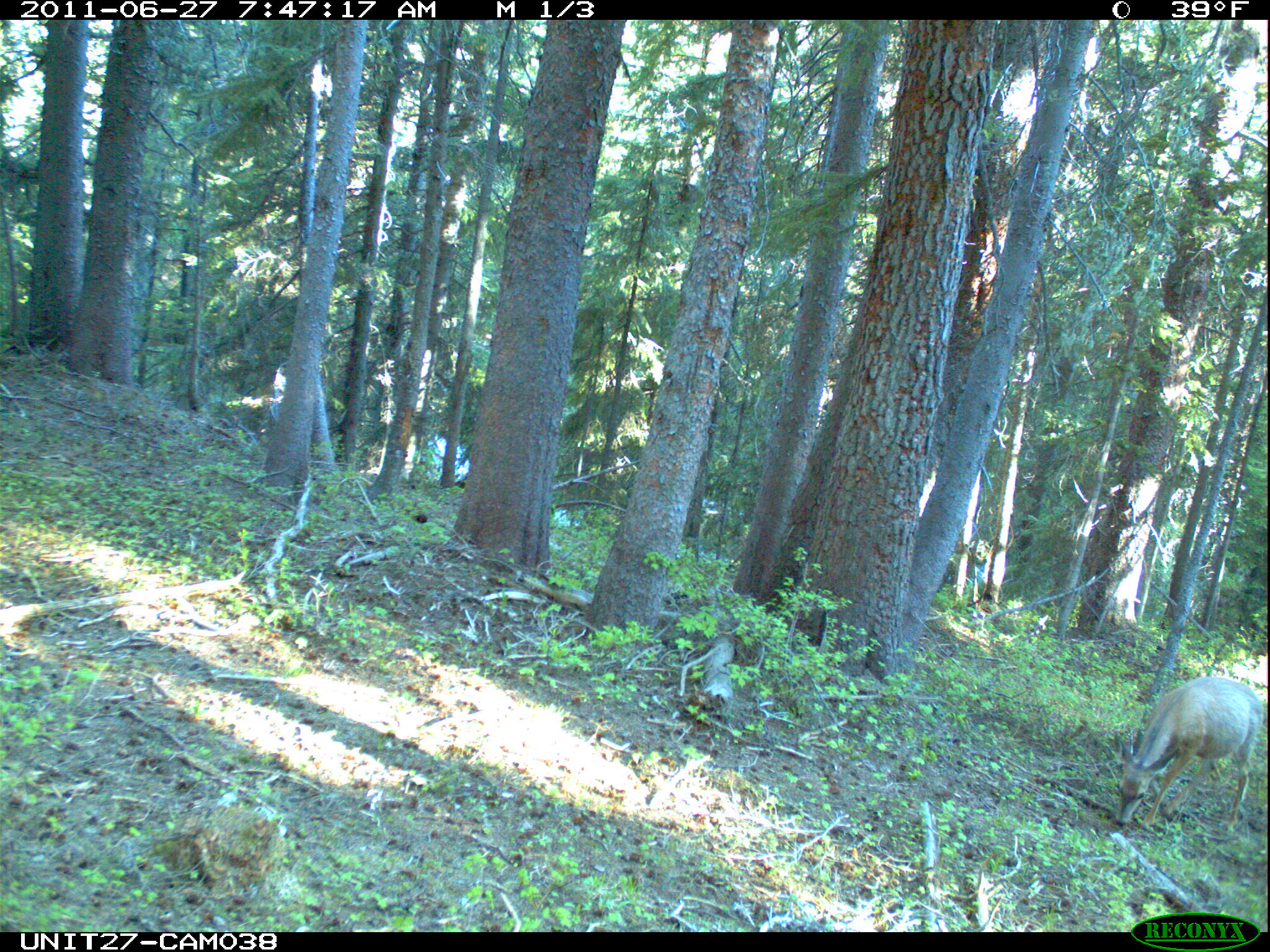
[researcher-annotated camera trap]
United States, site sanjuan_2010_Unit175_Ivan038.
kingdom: Animalia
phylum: Chordata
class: Mammalia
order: Artiodactyla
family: Cervidae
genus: Odocoileus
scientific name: Odocoileus hemionus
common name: mule deer